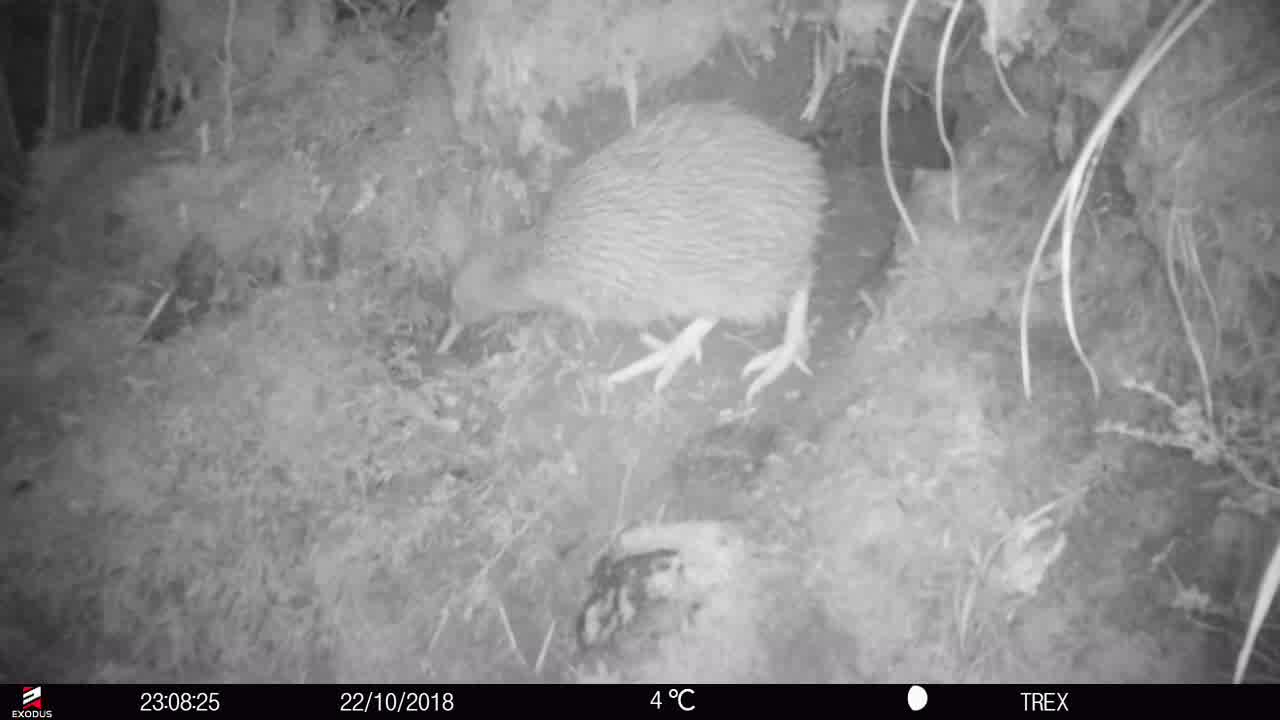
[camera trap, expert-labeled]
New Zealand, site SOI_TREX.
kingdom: Animalia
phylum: Chordata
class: Aves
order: Apterygiformes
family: Apterygidae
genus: Apteryx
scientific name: Apteryx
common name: kiwi